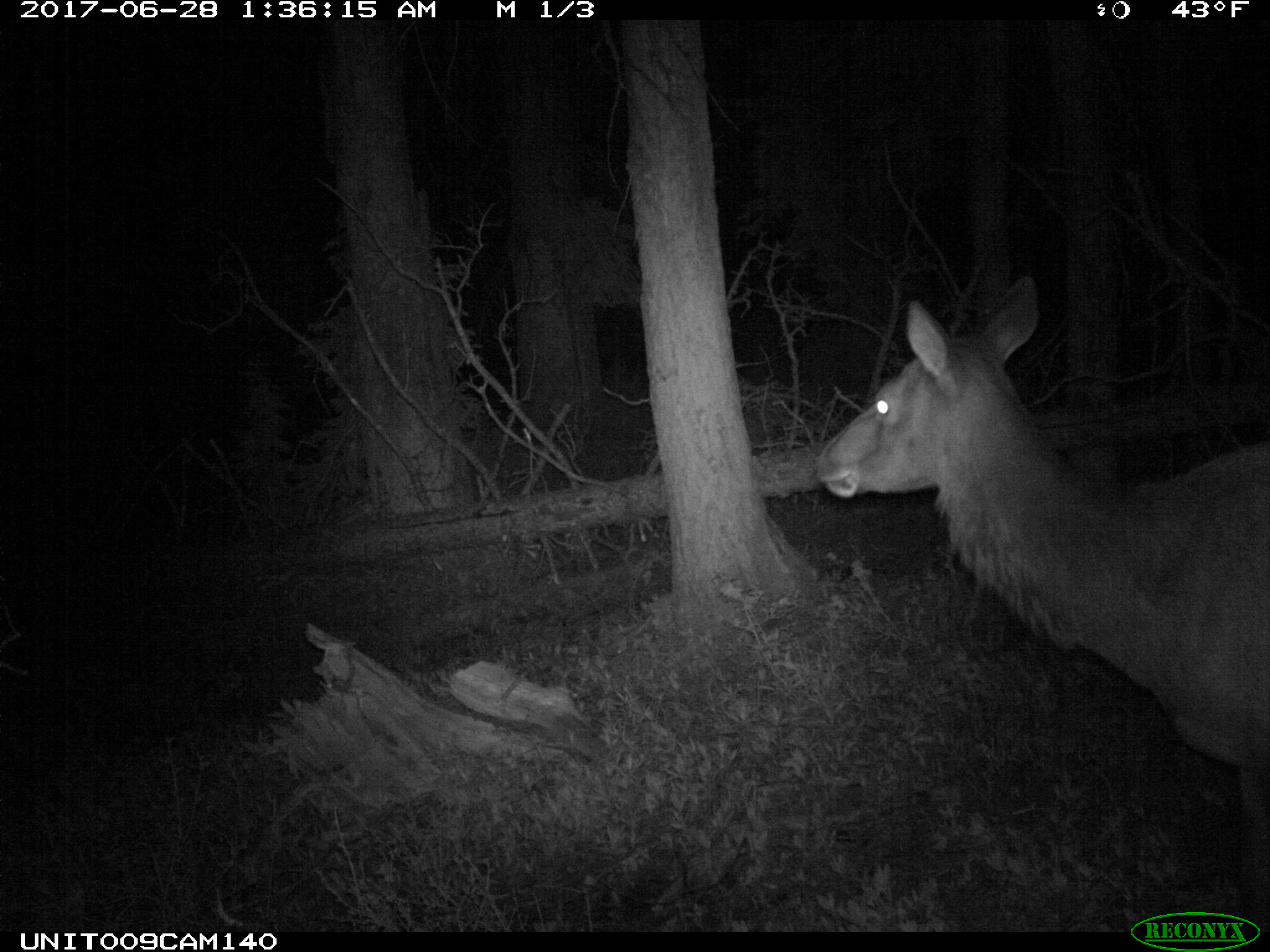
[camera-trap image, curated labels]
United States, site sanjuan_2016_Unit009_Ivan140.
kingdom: Animalia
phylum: Chordata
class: Mammalia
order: Artiodactyla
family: Cervidae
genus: Cervus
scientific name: Cervus elaphus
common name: red deer